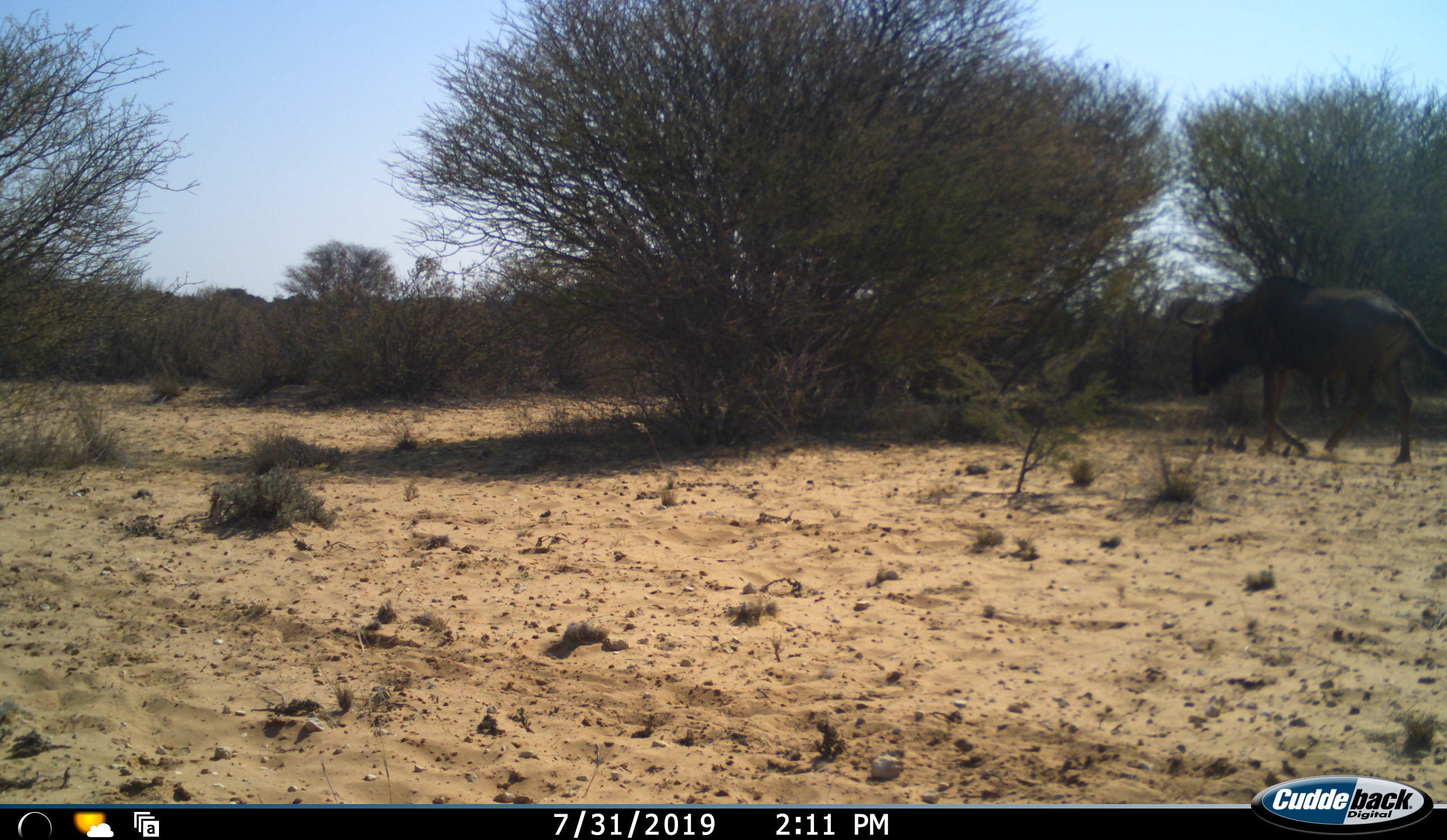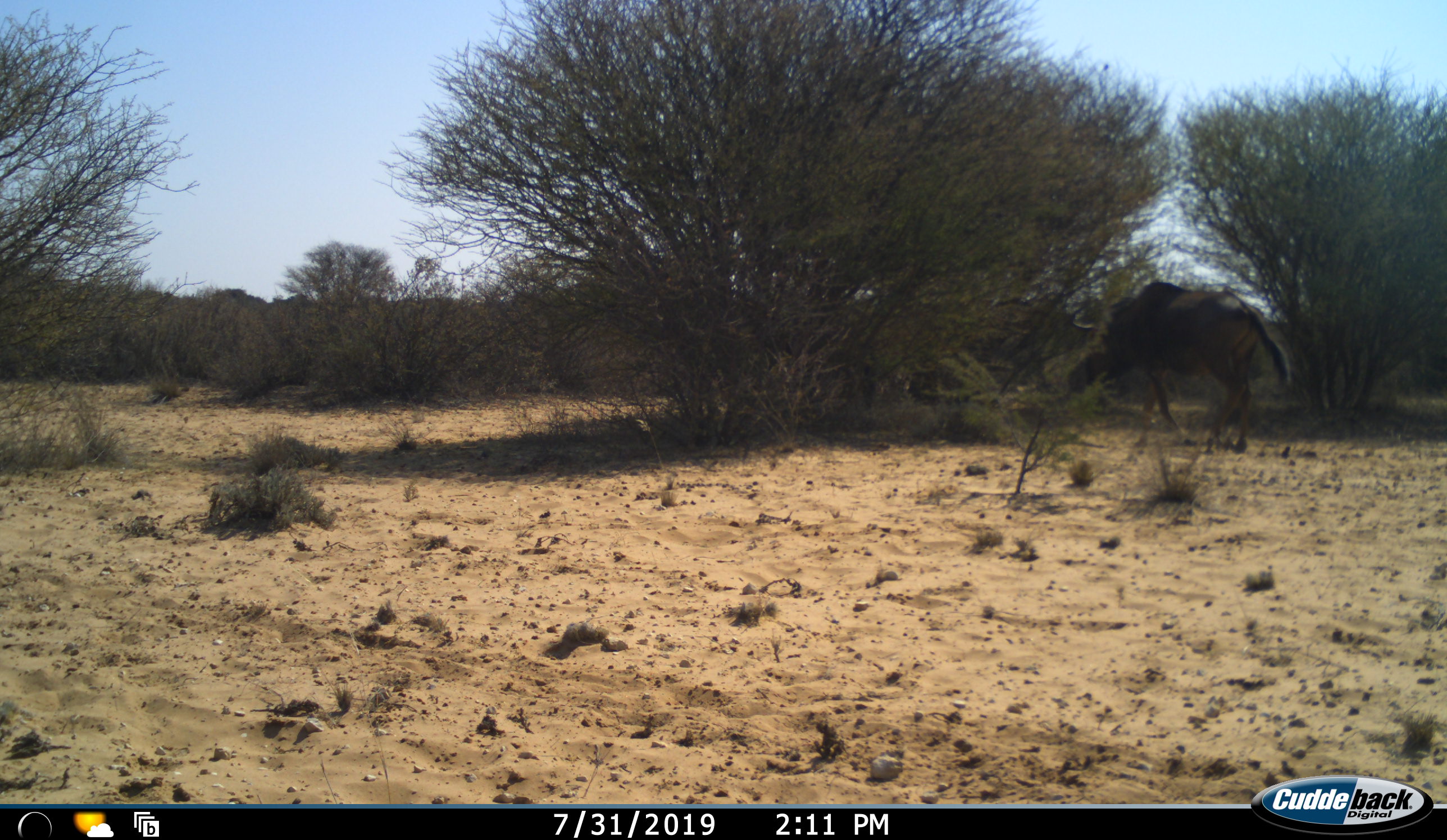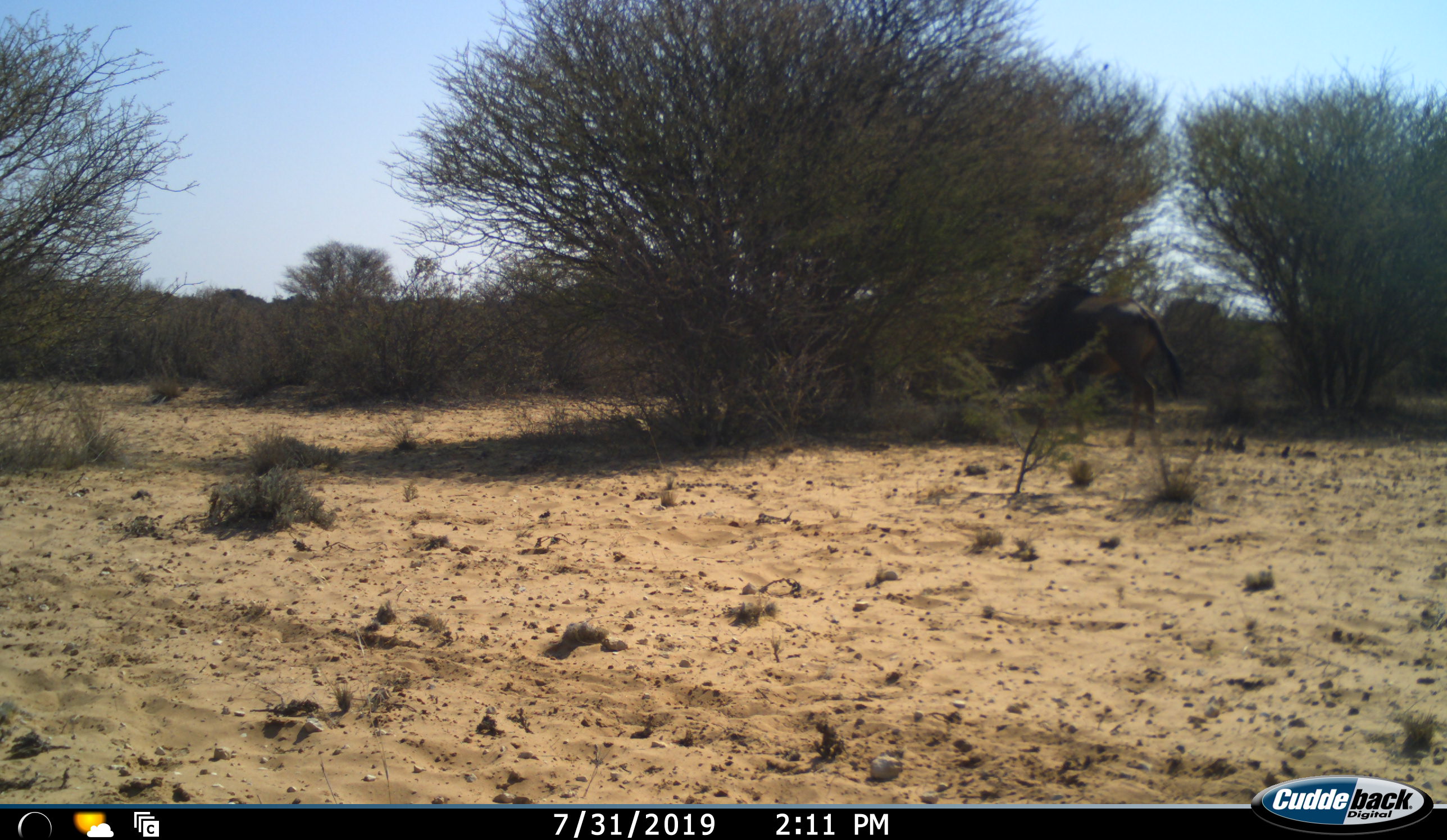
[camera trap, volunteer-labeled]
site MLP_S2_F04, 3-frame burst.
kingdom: Animalia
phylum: Chordata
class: Mammalia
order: Artiodactyla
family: Bovidae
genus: Connochaetes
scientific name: Connochaetes taurinus taurinus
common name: blue wildebeest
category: wildebeestblue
Wildebeestblue (blue wildebeest) (Connochaetes taurinus taurinus), count 1. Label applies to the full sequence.